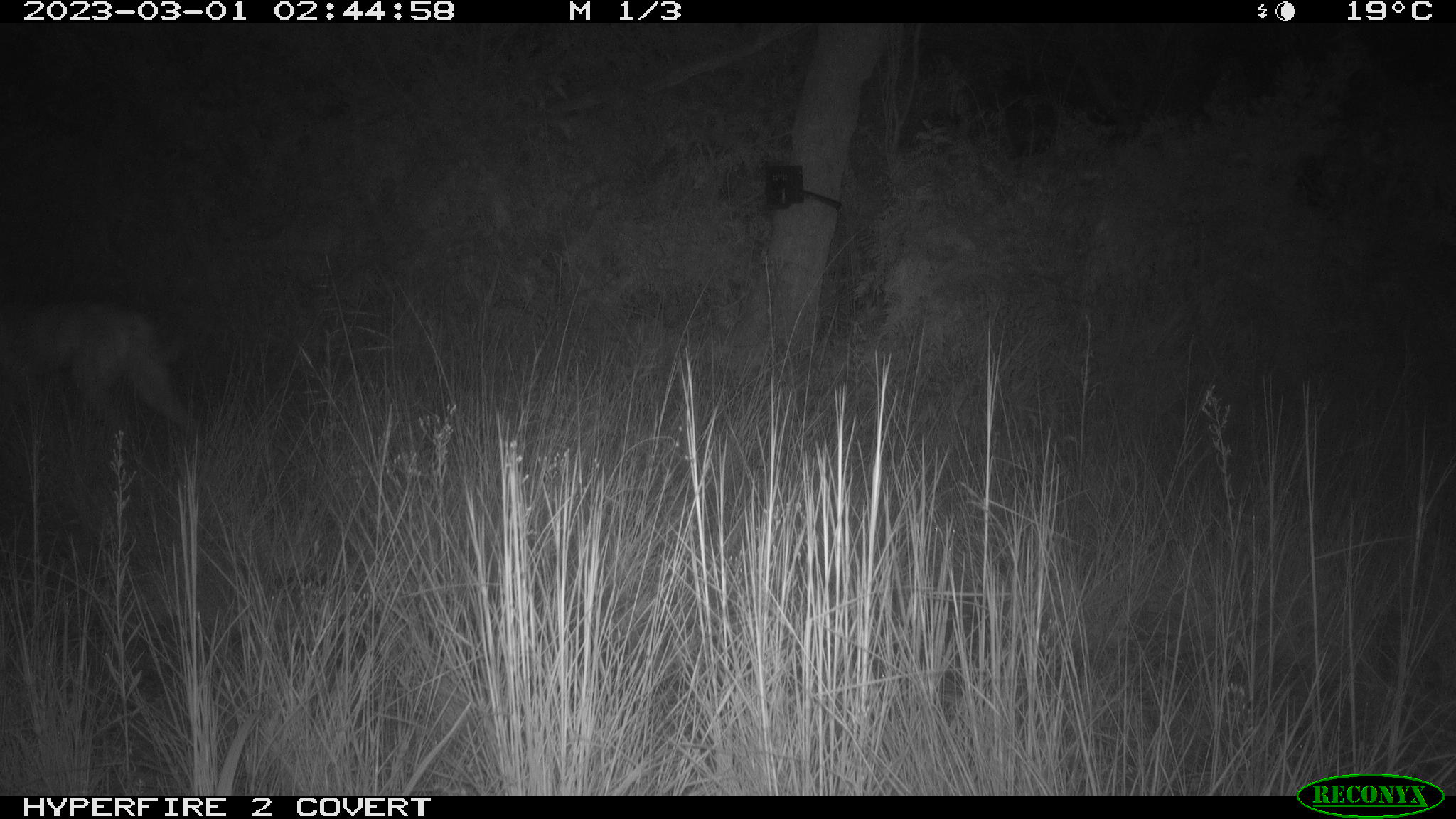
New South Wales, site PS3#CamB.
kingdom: Animalia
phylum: Chordata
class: Mammalia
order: Carnivora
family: Canidae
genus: Canis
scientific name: Canis familiaris dingo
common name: dingo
Dingo (Canis familiaris dingo).